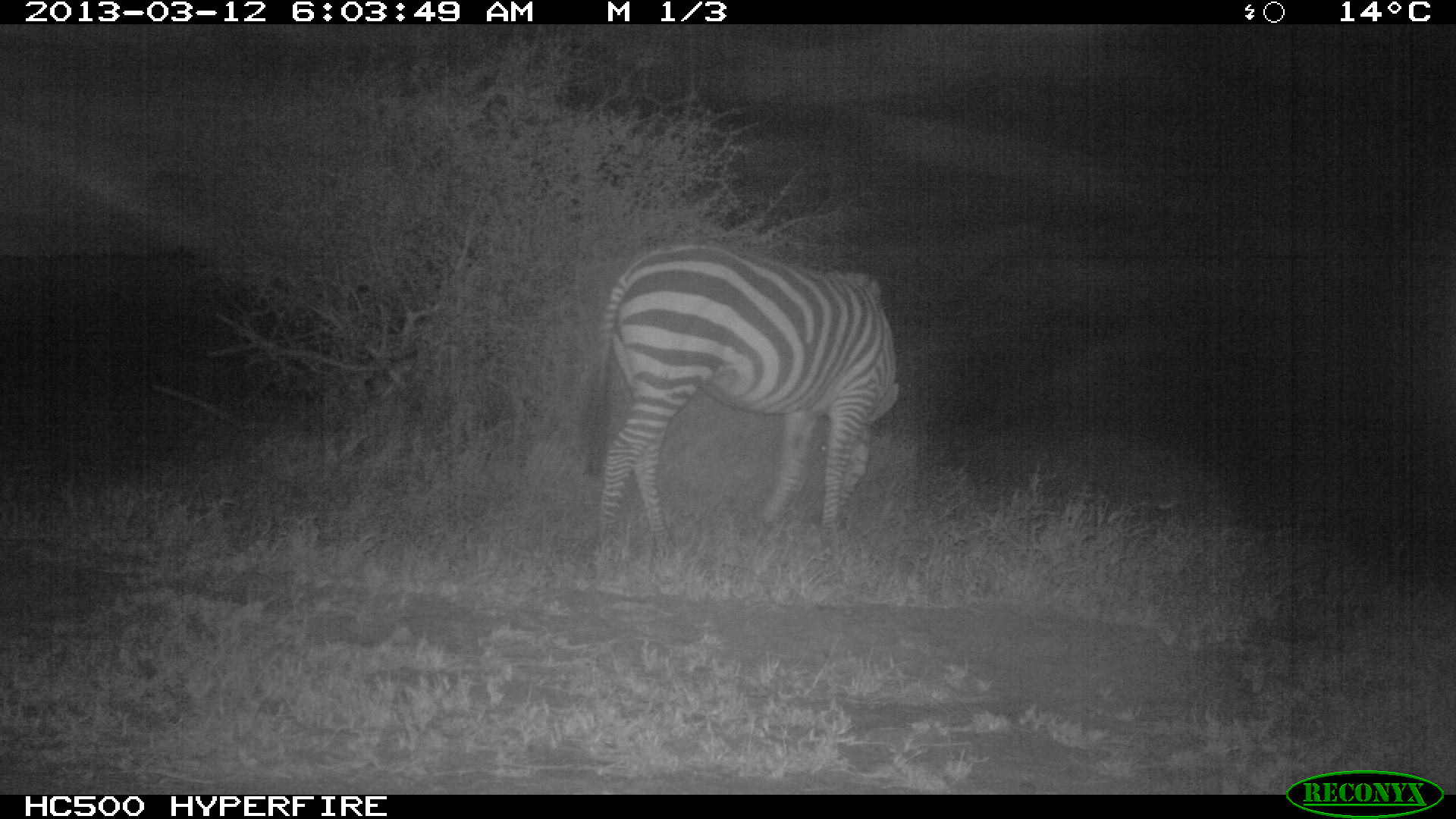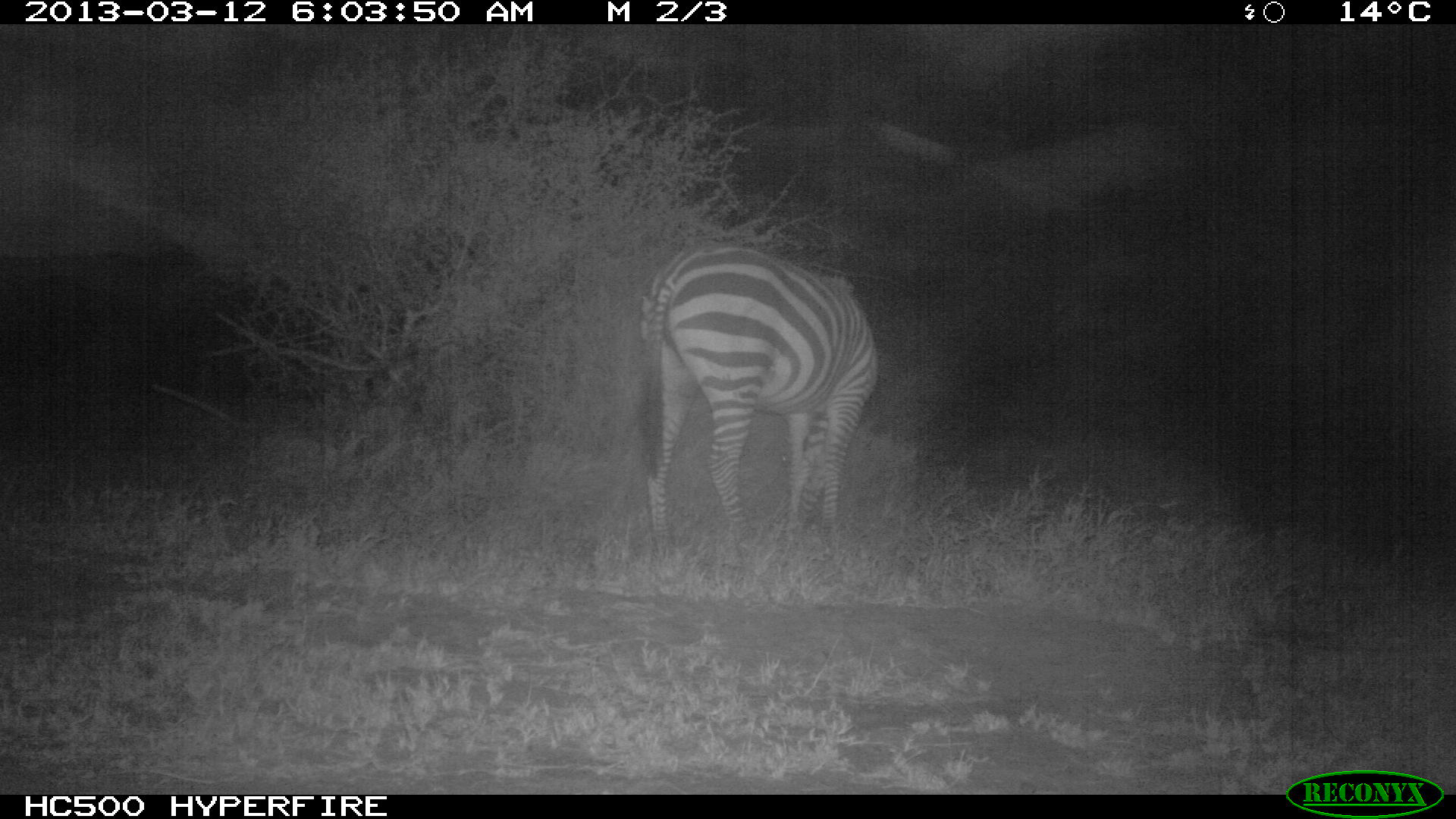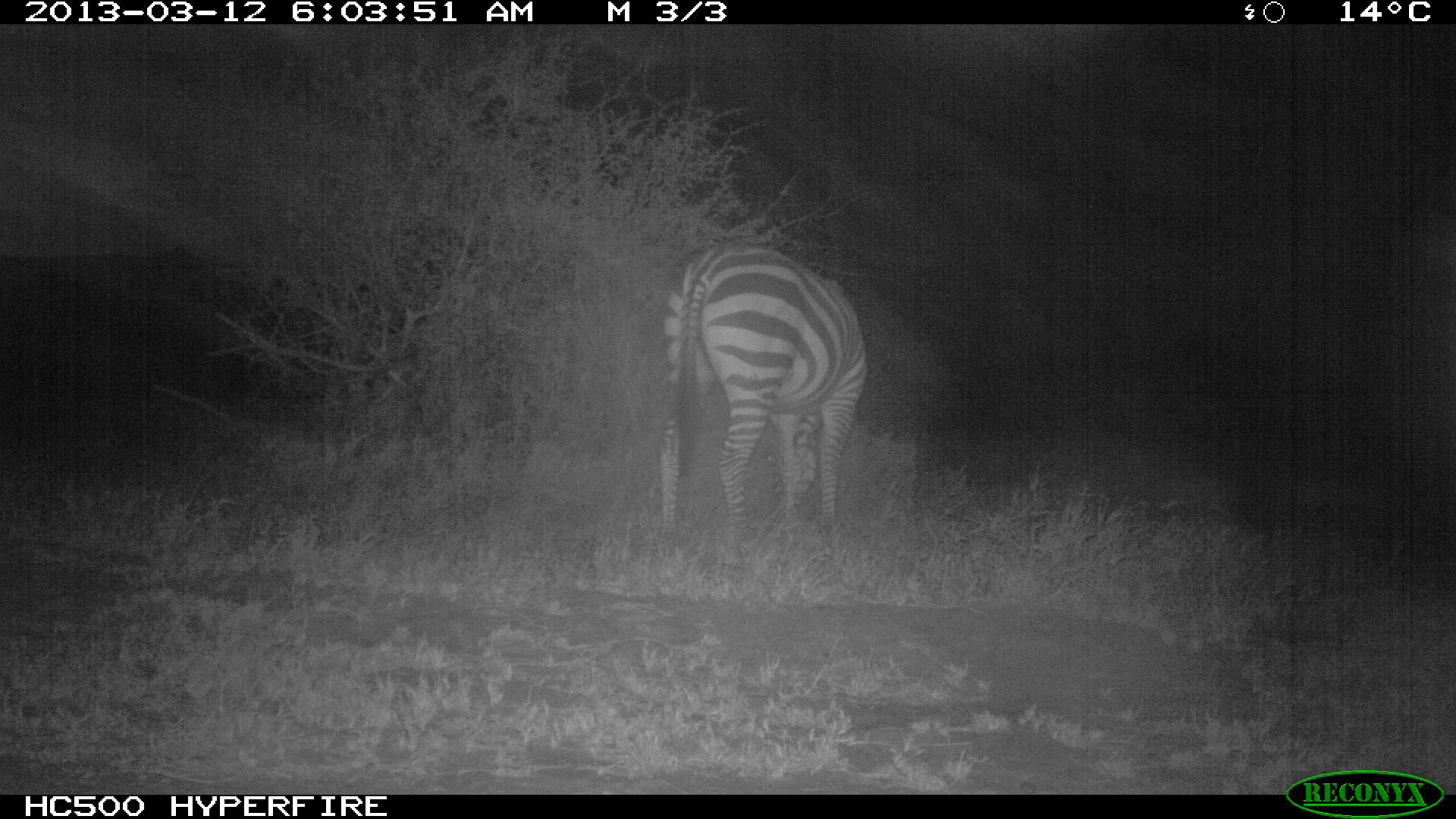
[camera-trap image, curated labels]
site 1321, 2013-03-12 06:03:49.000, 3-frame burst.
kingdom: Animalia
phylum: Chordata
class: Mammalia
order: Perissodactyla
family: Equidae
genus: Equus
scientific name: Equus quagga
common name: plains zebra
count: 1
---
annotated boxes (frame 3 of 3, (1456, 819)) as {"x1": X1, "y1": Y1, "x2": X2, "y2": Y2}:
equus quagga: {"x1": 647, "y1": 243, "x2": 862, "y2": 570}